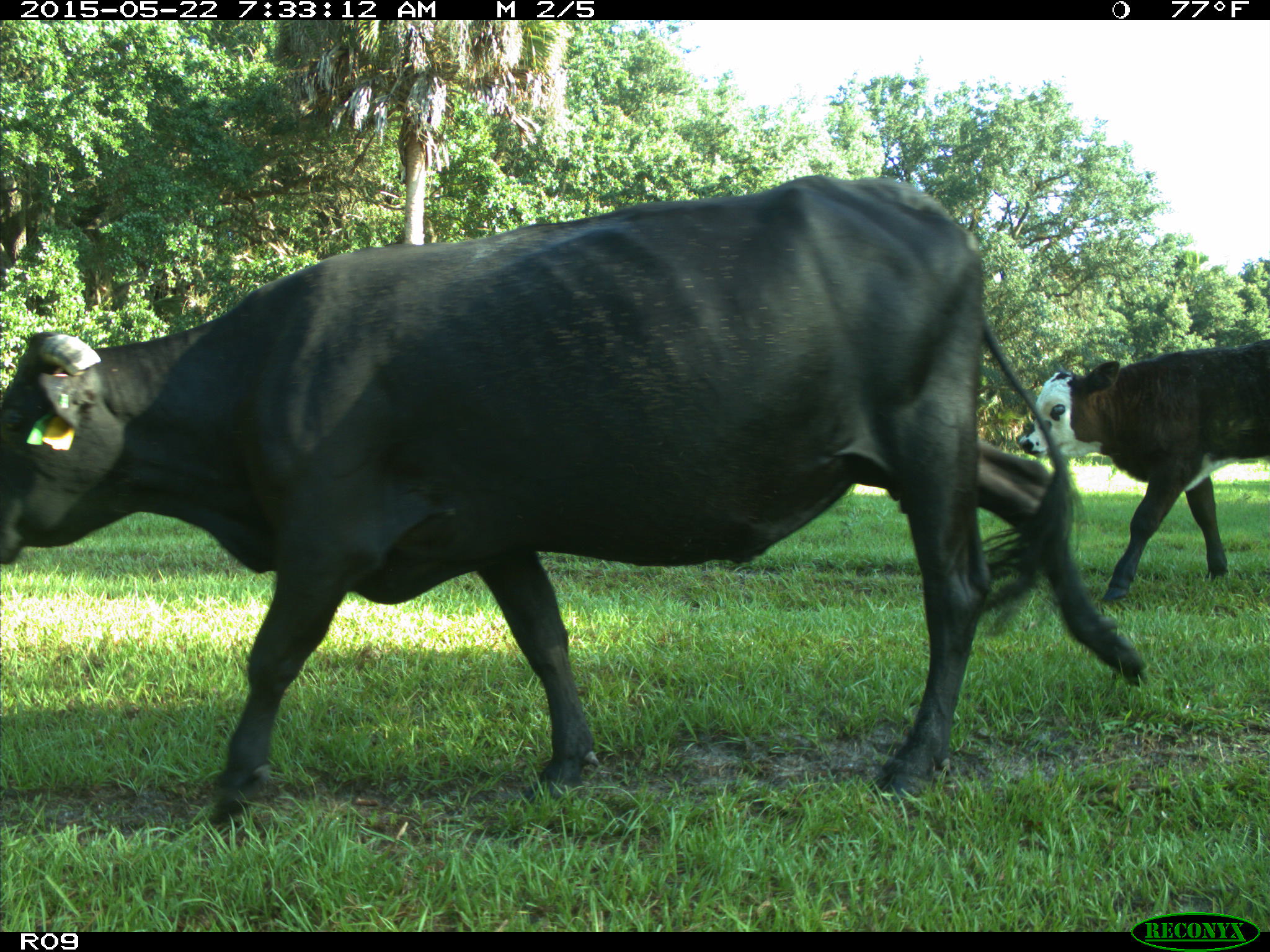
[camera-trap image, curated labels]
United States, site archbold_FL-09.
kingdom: Animalia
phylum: Chordata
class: Mammalia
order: Artiodactyla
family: Bovidae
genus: Bos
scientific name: Bos taurus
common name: domestic cow